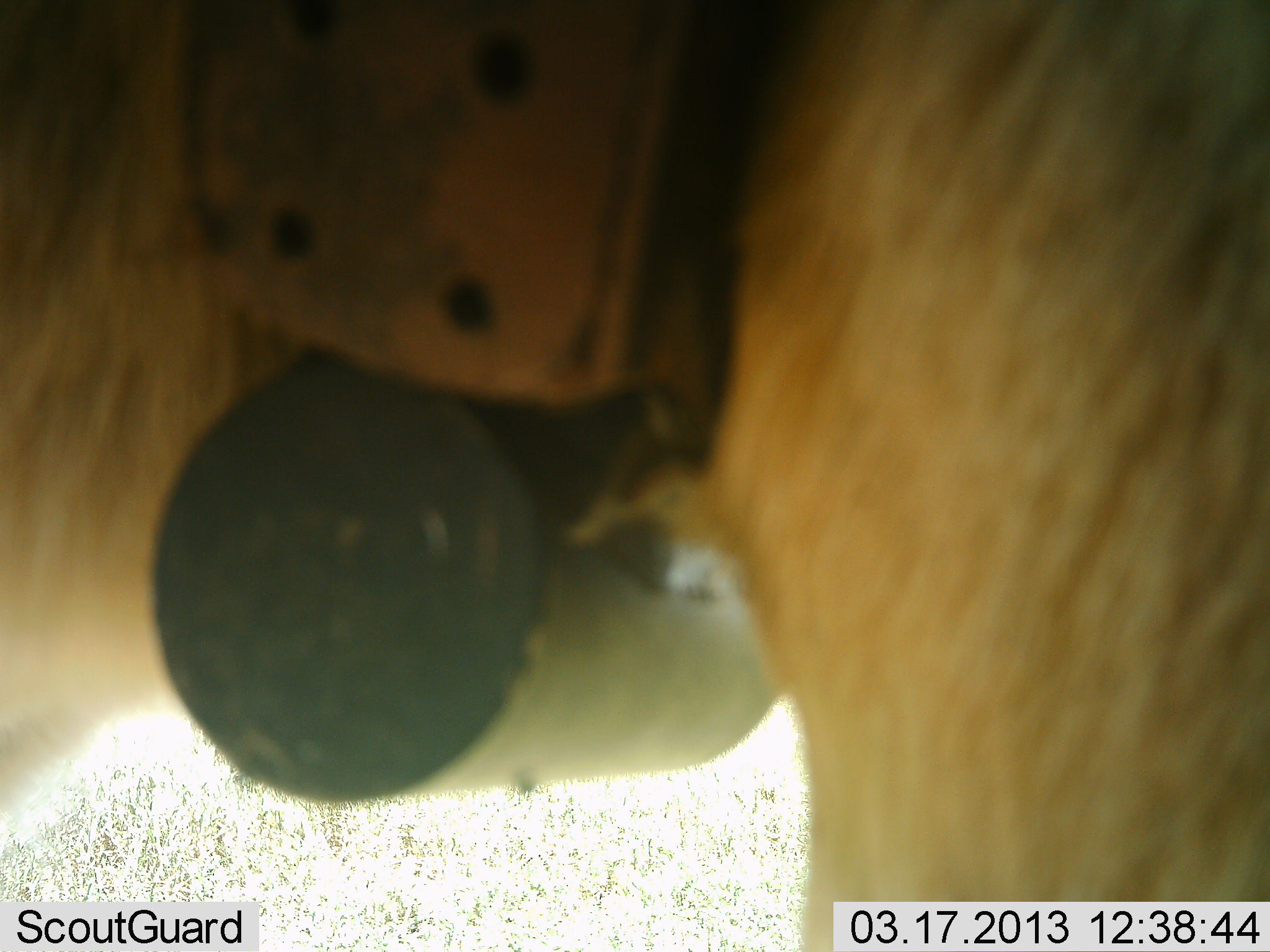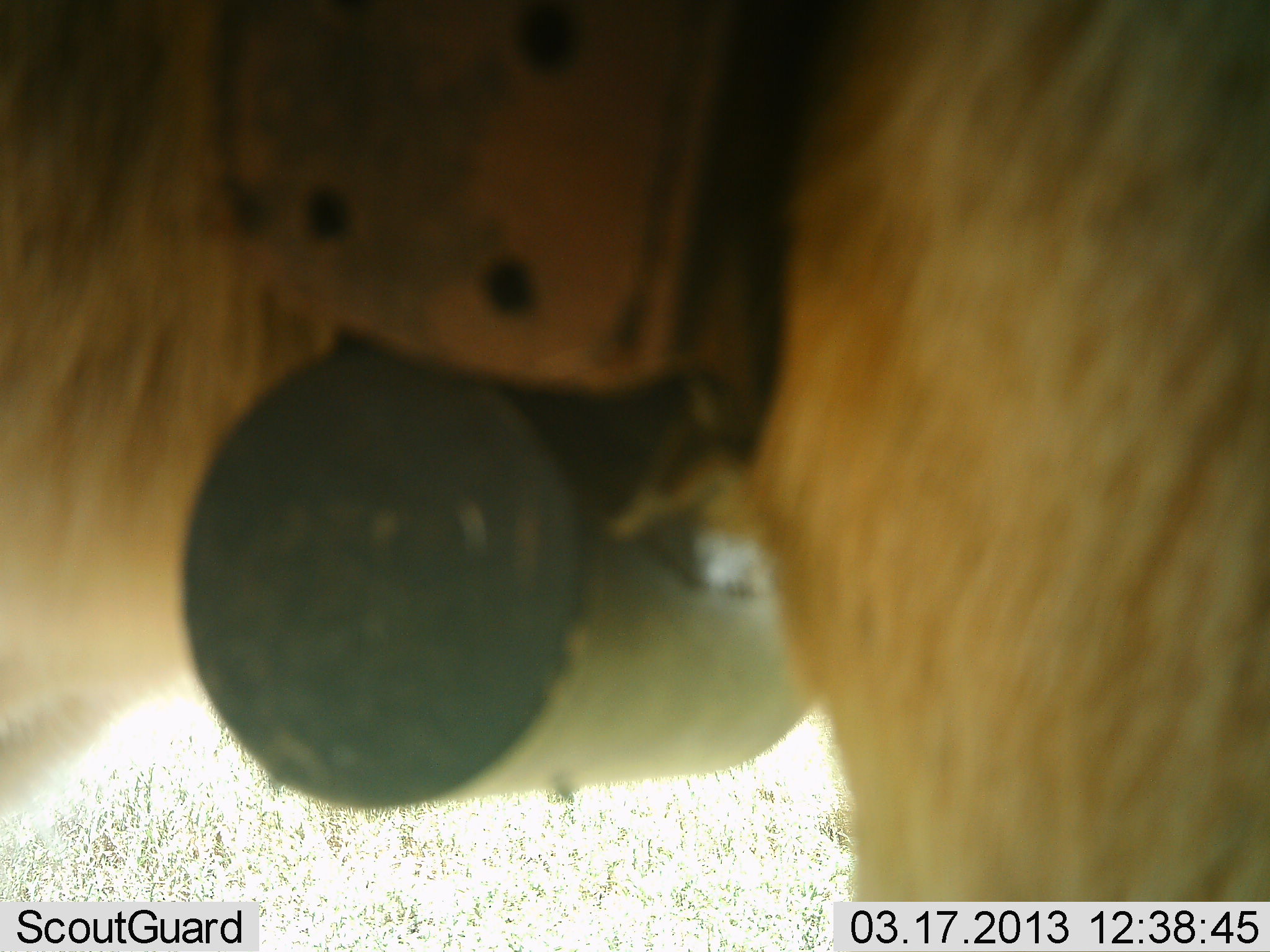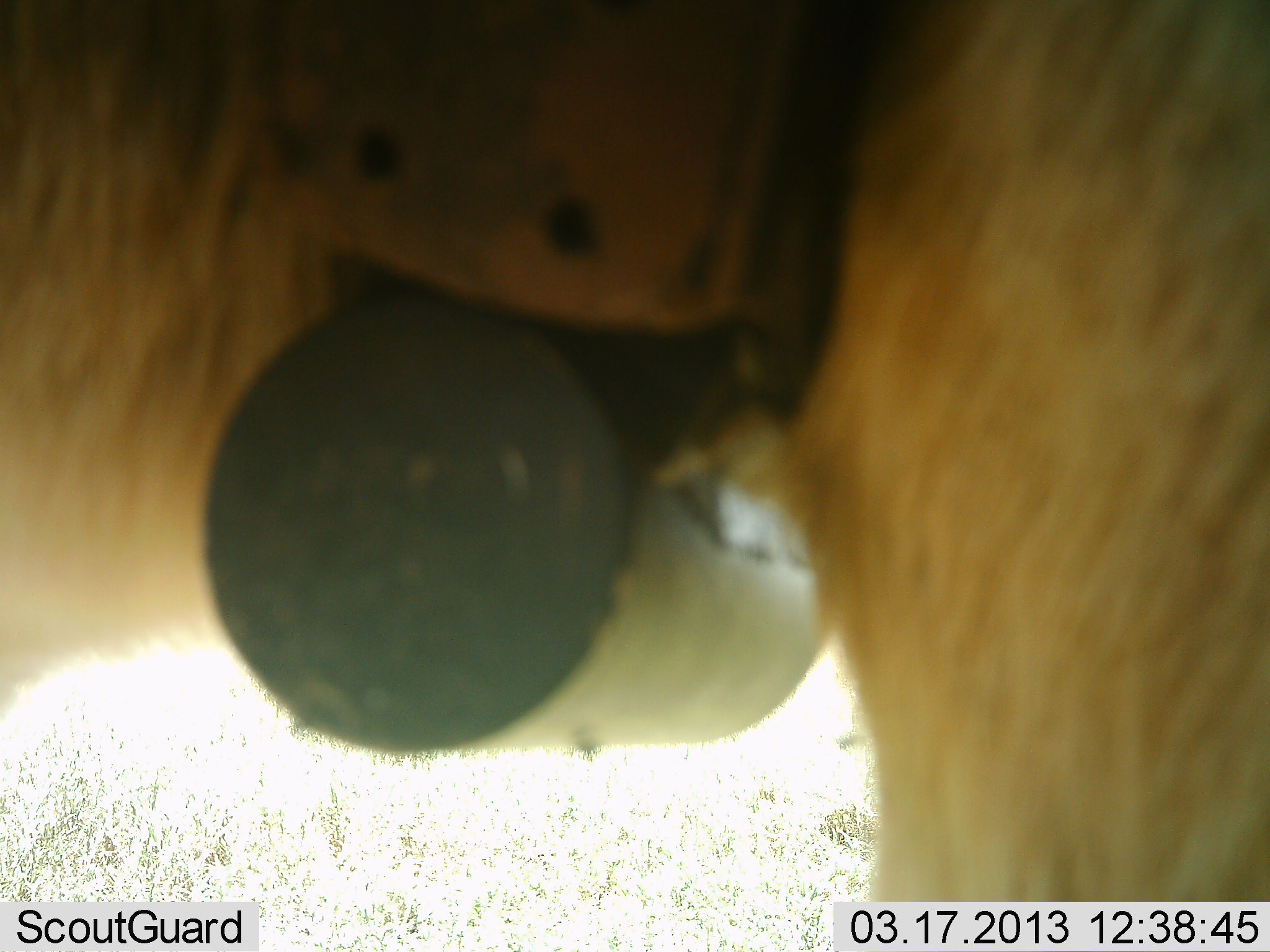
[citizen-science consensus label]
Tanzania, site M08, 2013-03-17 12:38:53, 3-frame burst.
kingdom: Animalia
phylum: Chordata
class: Mammalia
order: Carnivora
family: Felidae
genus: Panthera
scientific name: Panthera leo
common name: lion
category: lionfemale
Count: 1.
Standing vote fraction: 75%.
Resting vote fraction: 19%.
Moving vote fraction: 6%.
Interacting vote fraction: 0%.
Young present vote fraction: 0%.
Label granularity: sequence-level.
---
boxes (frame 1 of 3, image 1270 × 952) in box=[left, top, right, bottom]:
animal: box=[1, 1, 1270, 952]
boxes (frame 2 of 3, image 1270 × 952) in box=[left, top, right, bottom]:
animal: box=[1, 1, 1270, 899]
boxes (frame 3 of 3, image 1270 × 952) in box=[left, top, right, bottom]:
animal: box=[1, 1, 1270, 901]